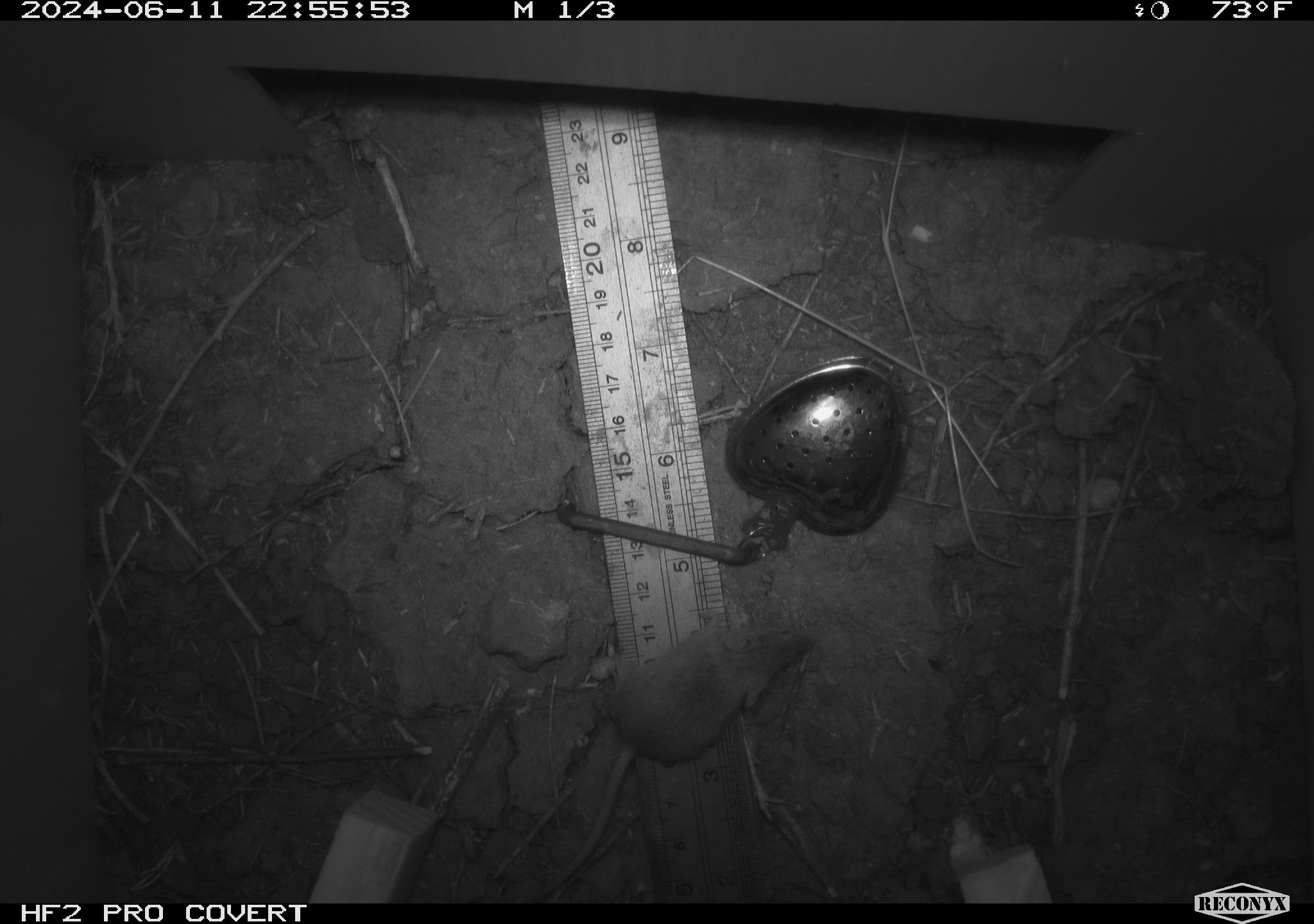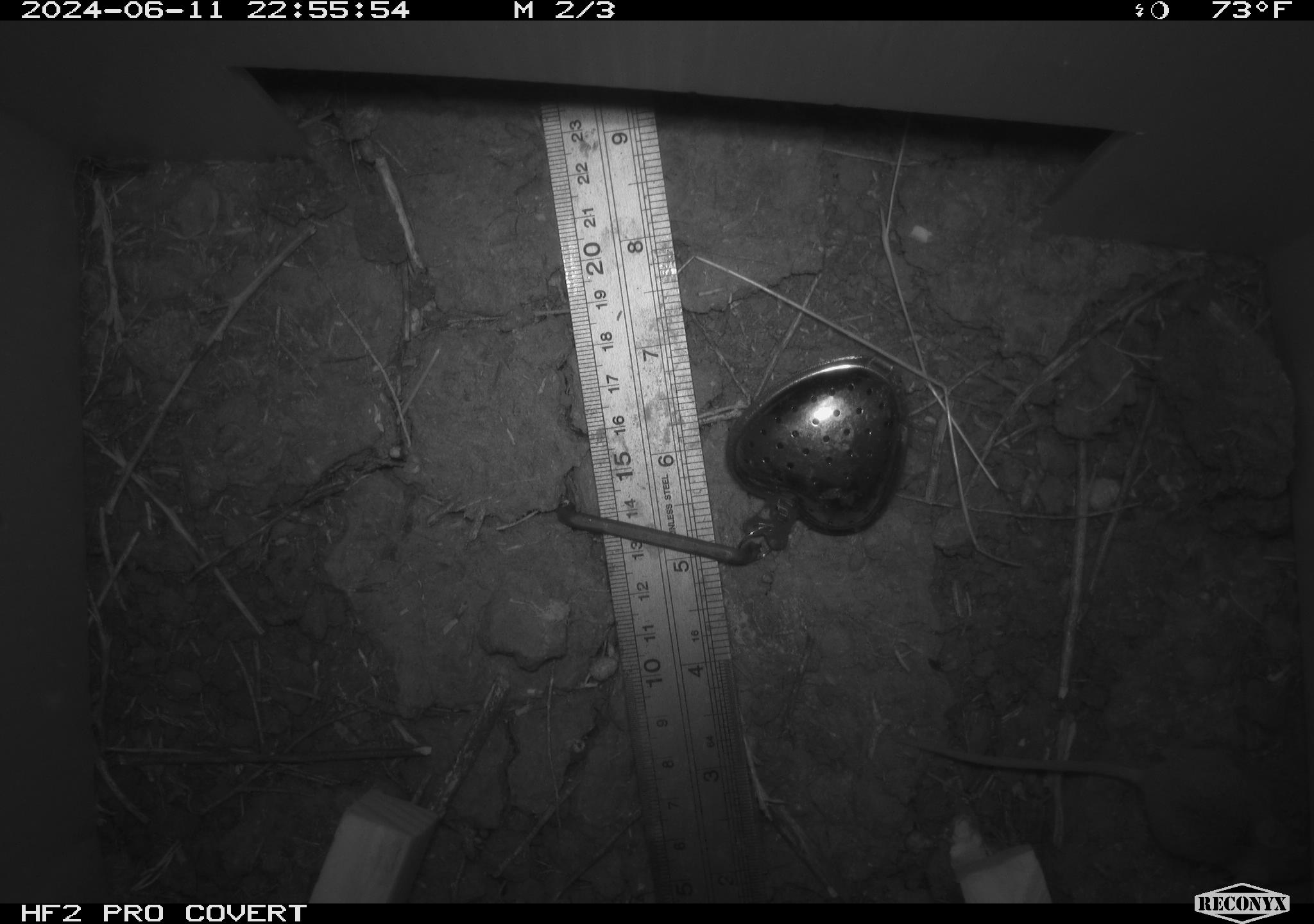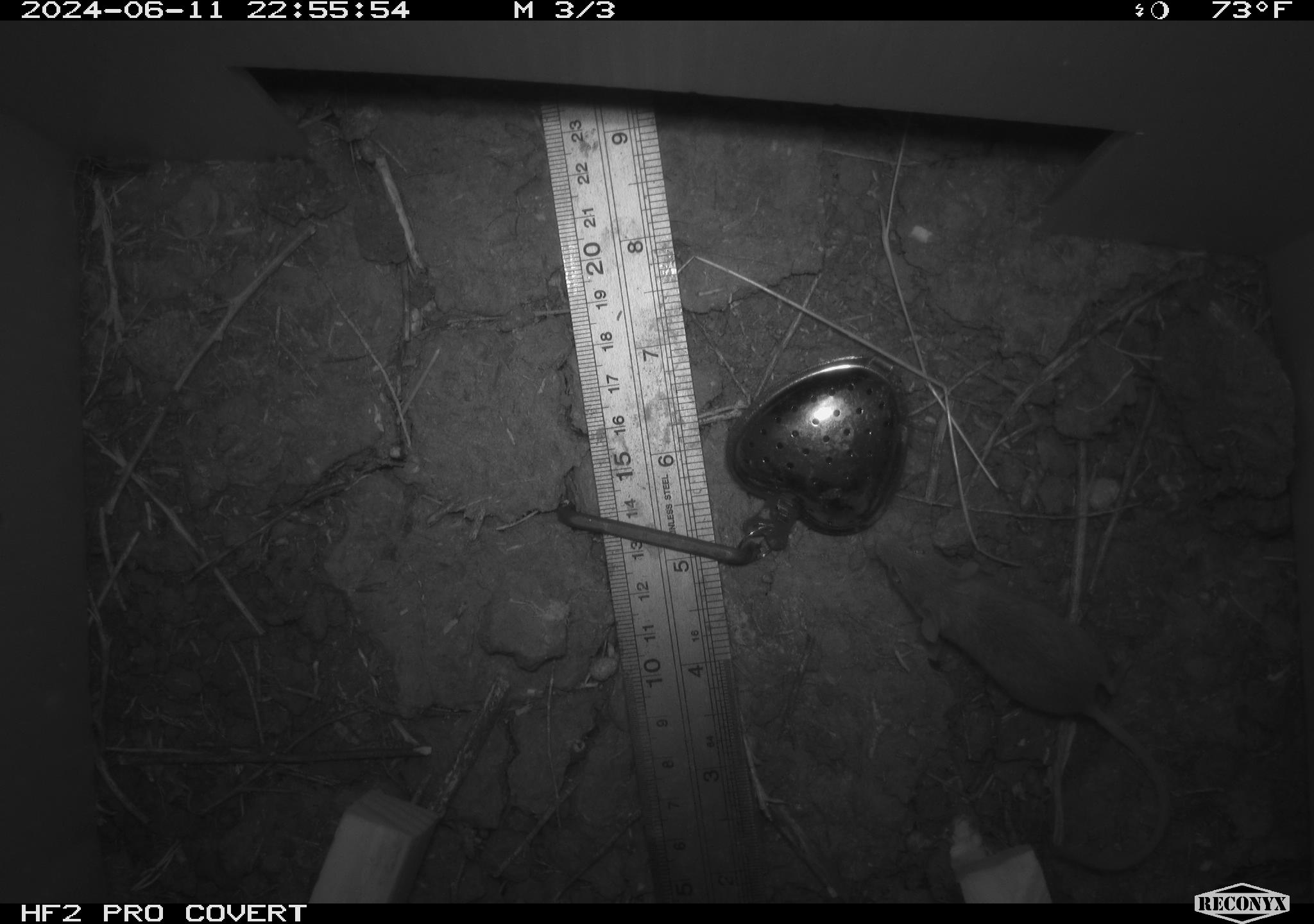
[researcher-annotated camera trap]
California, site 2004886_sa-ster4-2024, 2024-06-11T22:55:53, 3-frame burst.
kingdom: Animalia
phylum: Chordata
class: Mammalia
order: Rodentia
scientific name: Rodentia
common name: mouse species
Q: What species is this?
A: Mouse species (Rodentia).